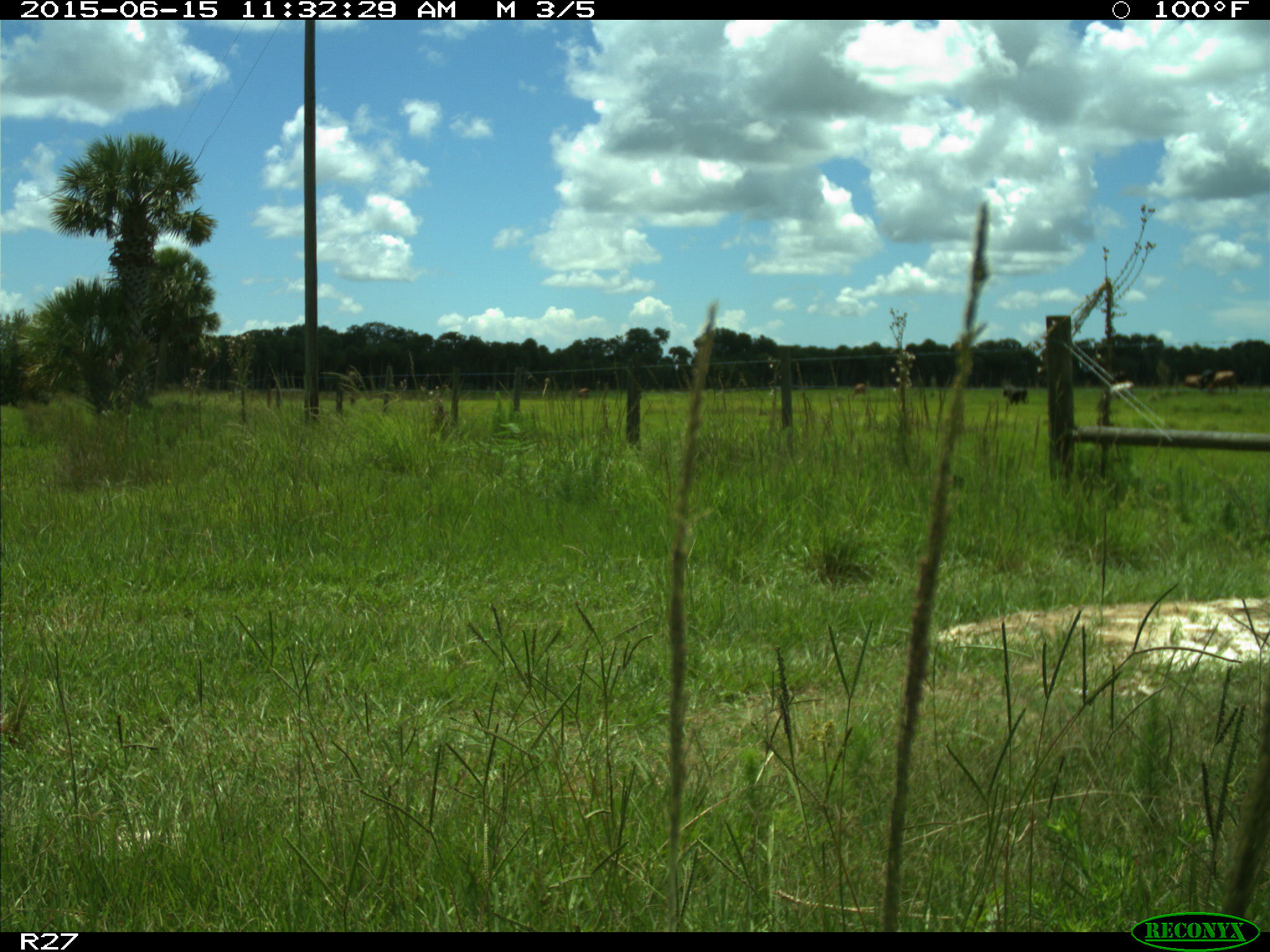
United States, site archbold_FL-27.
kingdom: Animalia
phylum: Chordata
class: Mammalia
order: Artiodactyla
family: Bovidae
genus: Bos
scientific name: Bos taurus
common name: domestic cow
Bos taurus (domestic cow).